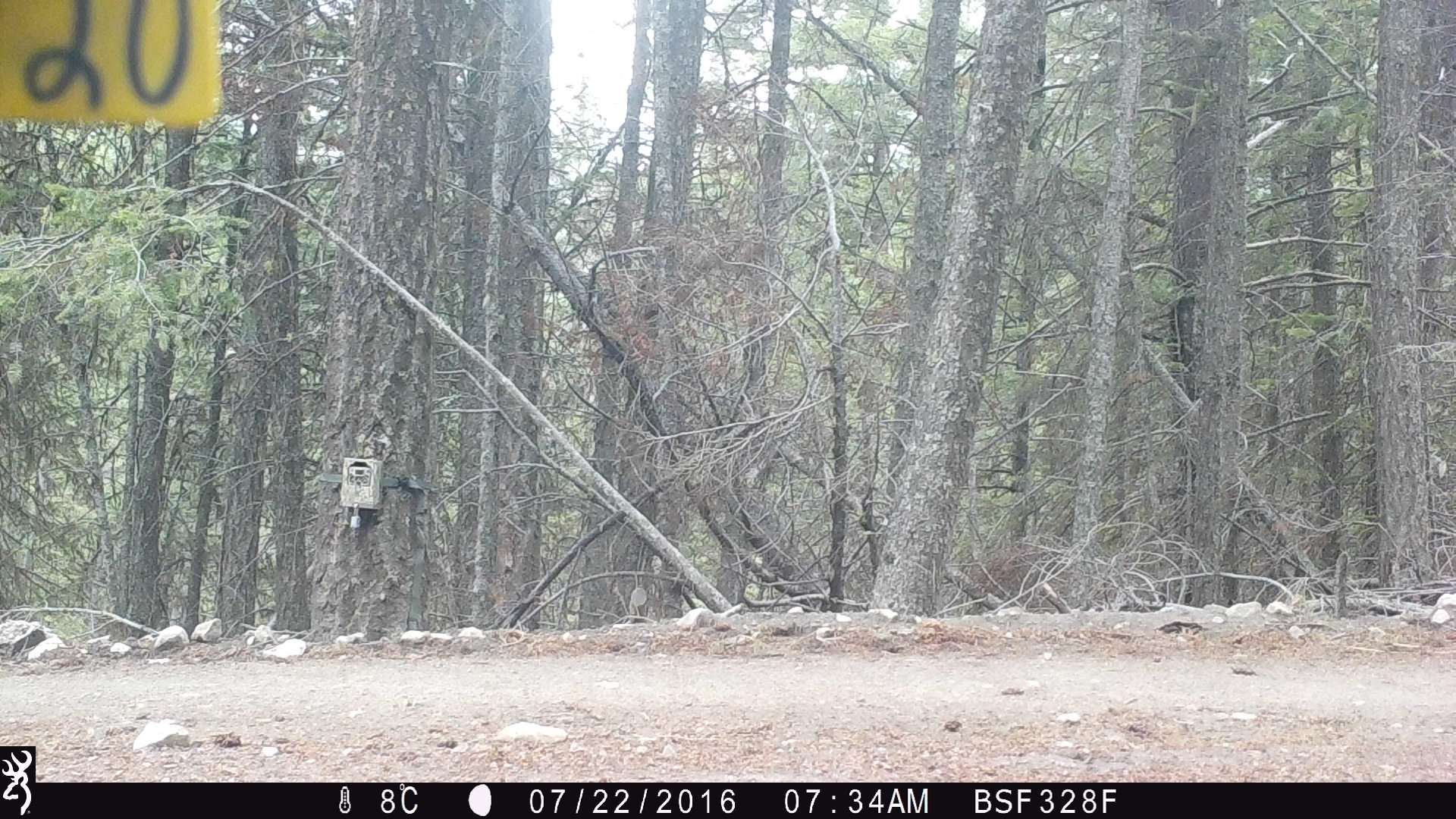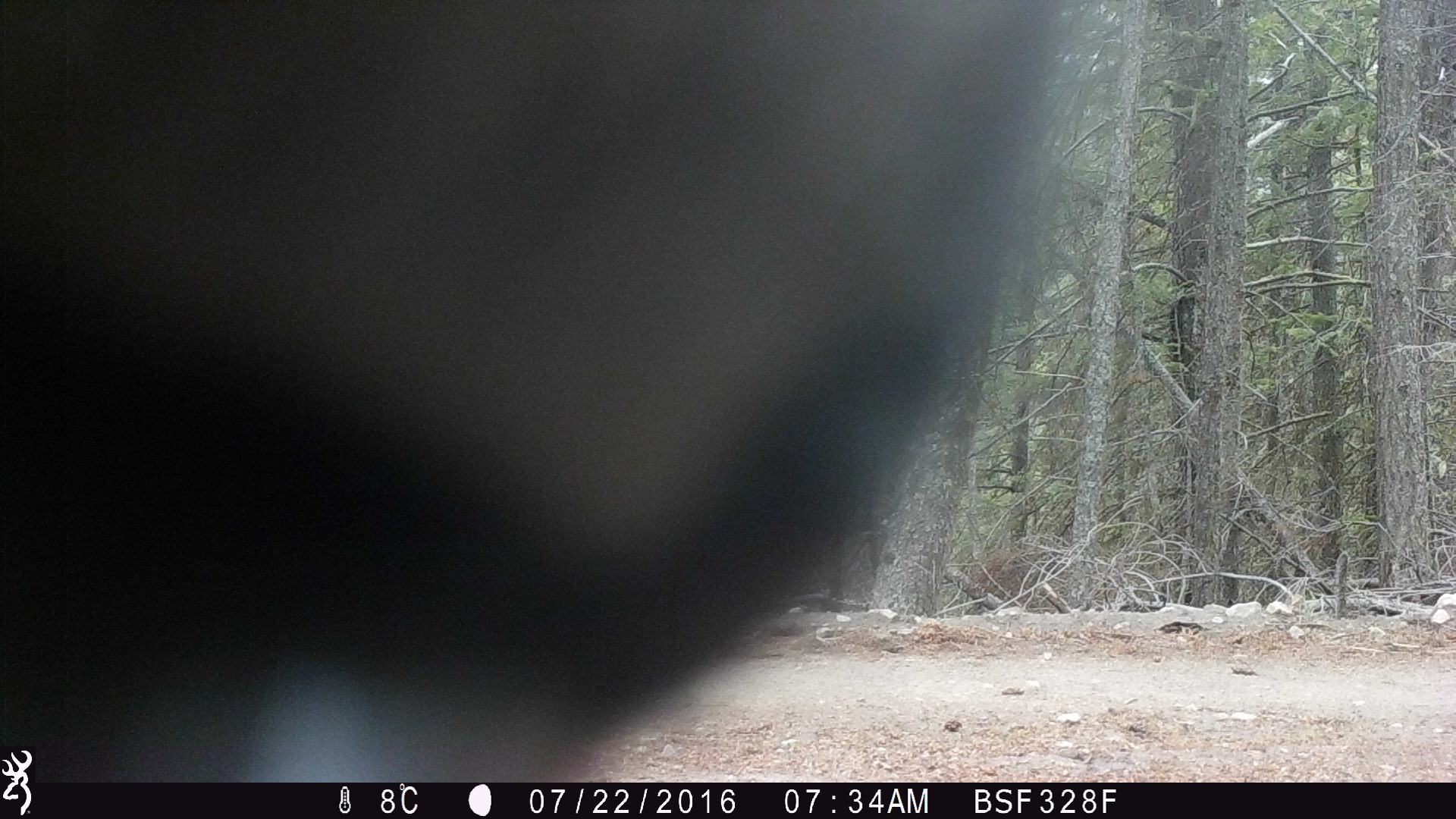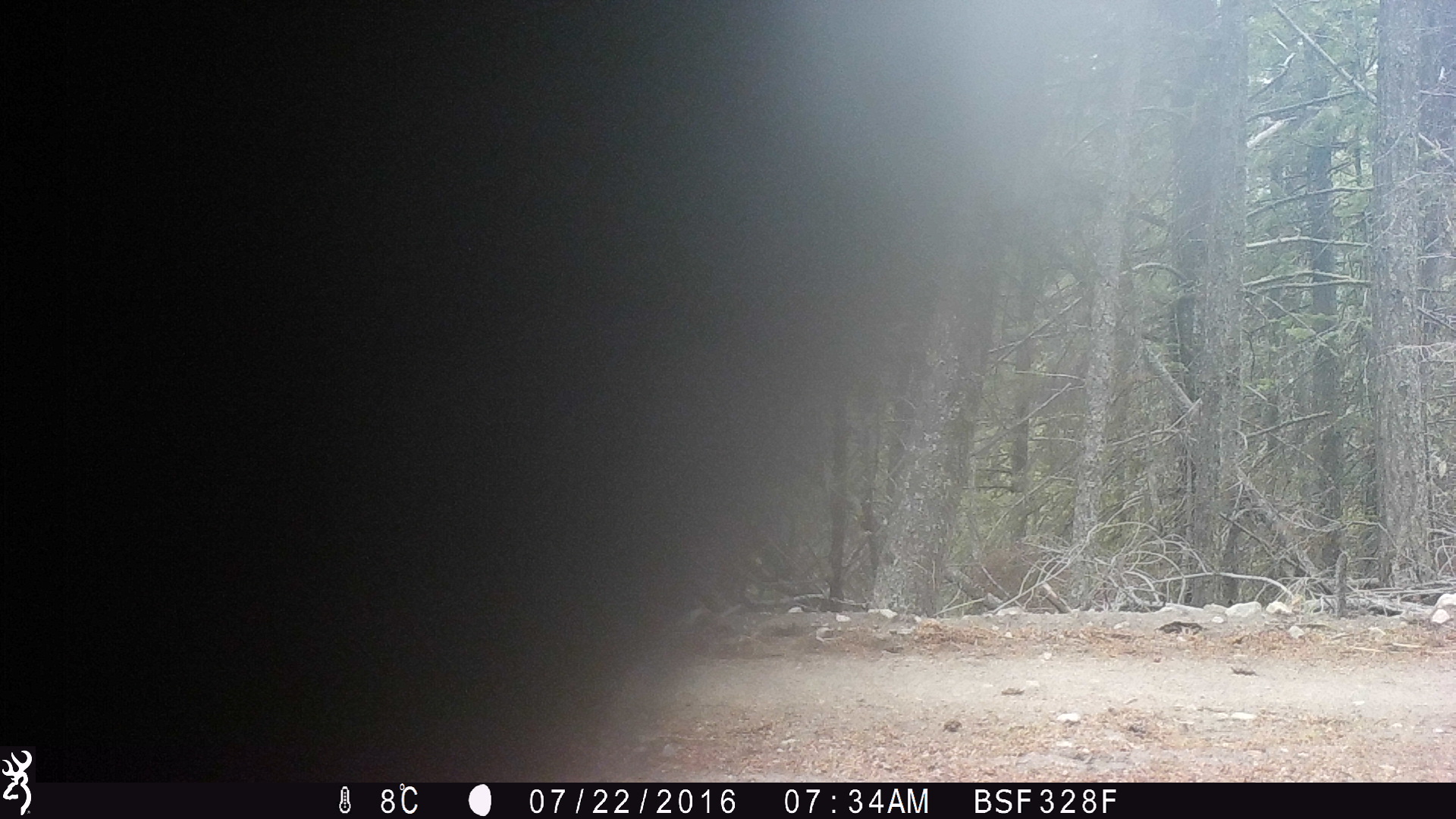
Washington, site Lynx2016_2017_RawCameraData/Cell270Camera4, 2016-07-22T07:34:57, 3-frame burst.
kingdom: Animalia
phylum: Chordata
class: Mammalia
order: Artiodactyla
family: Bovidae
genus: Bos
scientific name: Bos taurus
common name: domestic cattle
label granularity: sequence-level